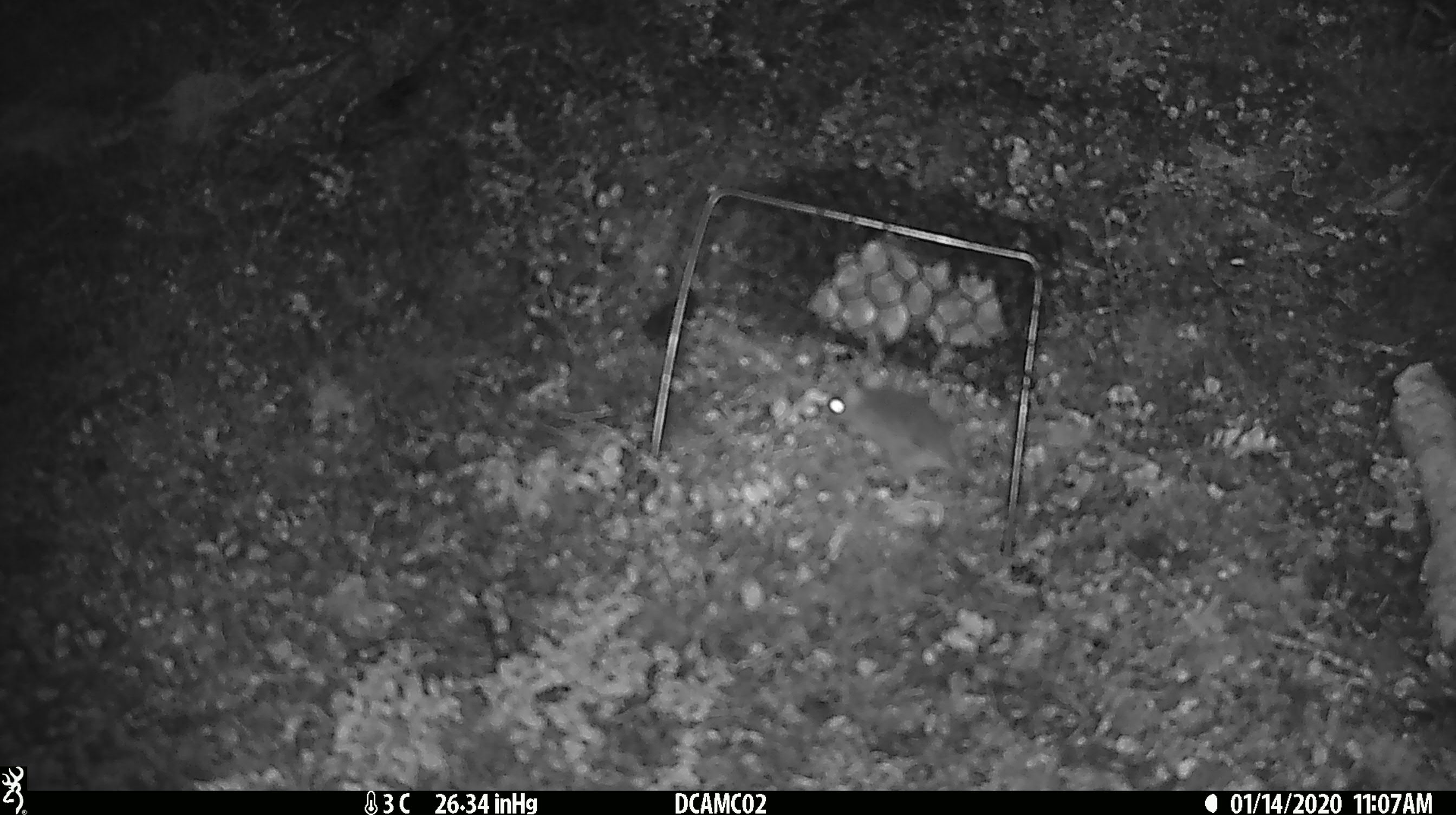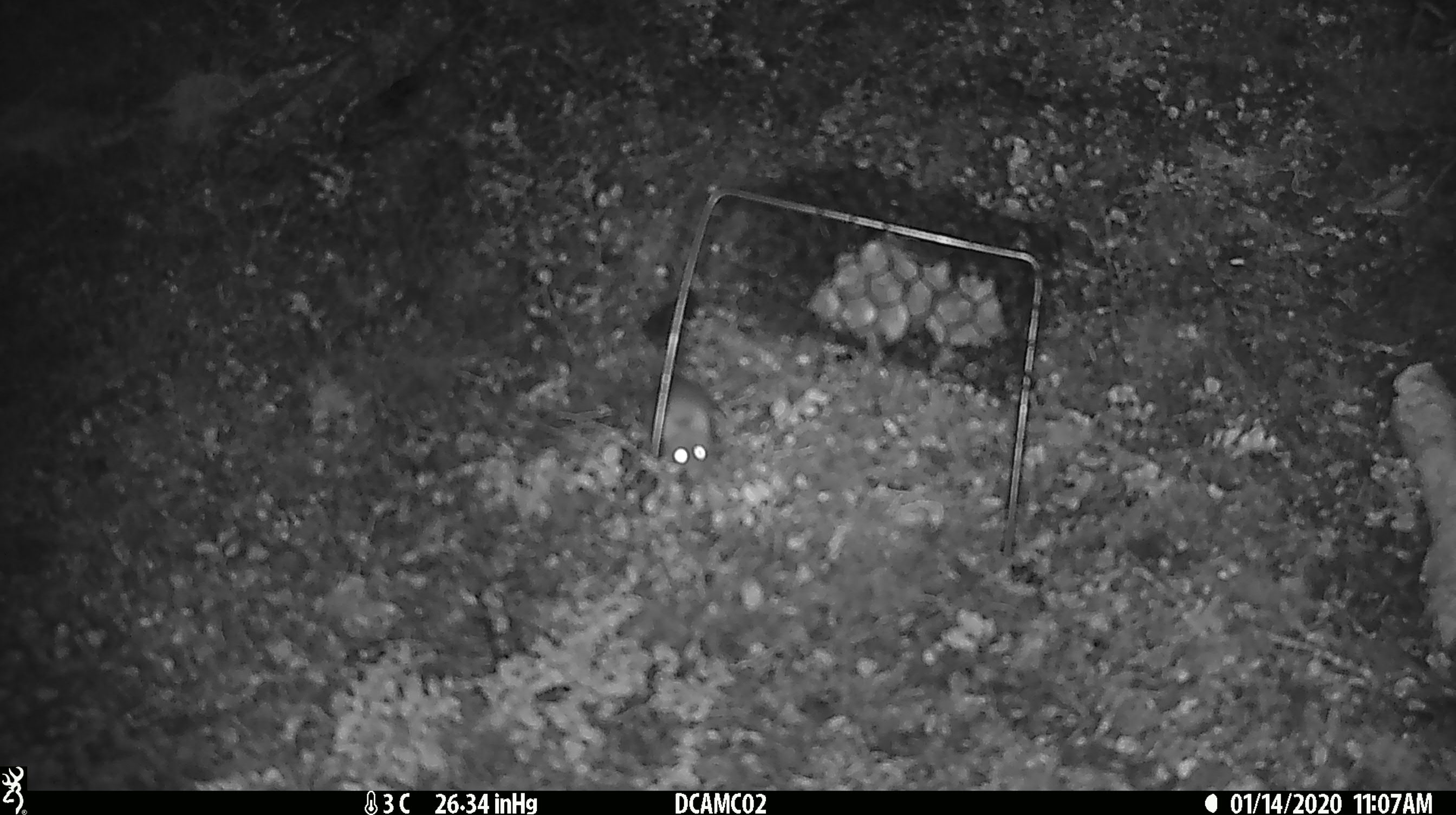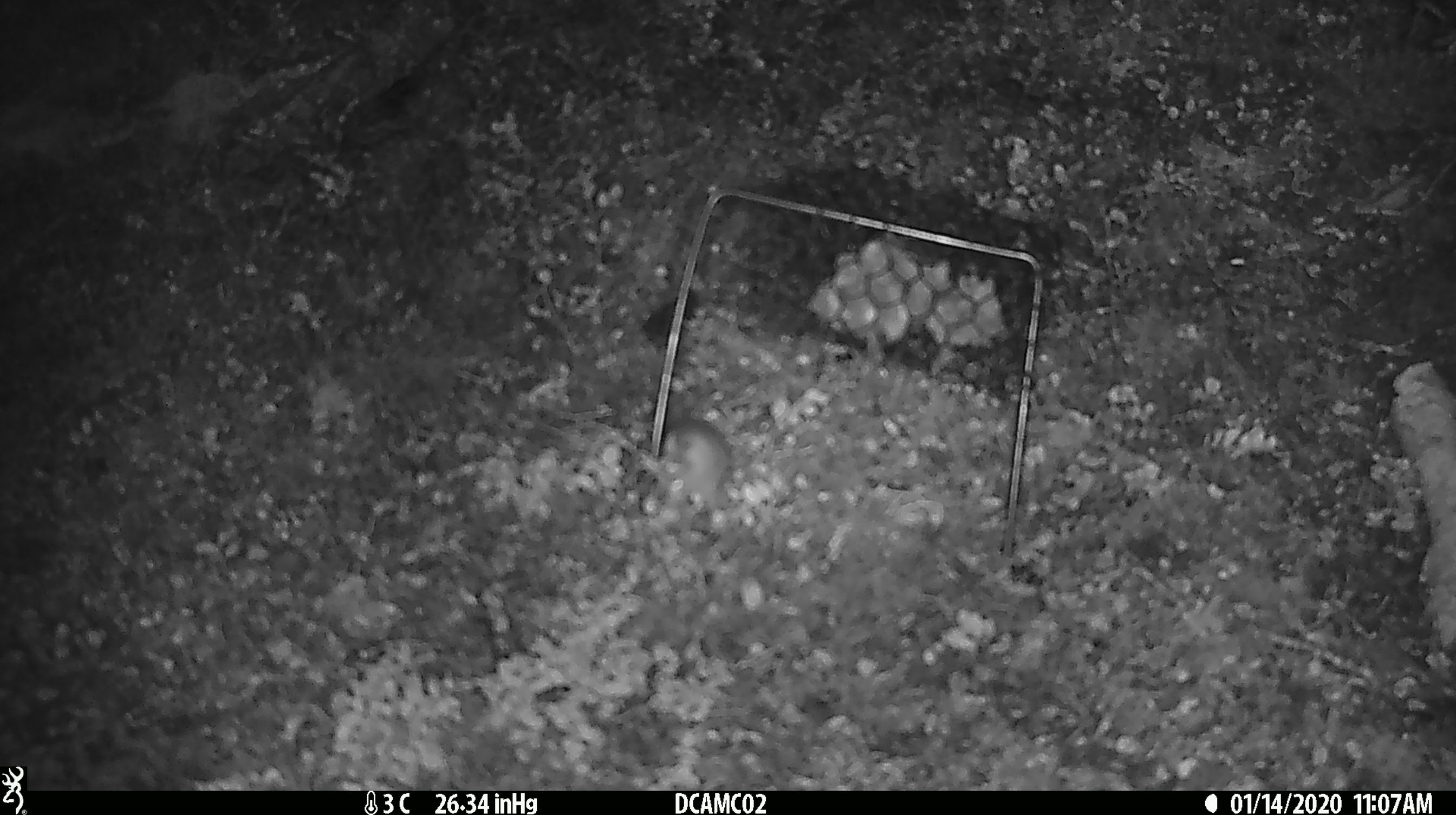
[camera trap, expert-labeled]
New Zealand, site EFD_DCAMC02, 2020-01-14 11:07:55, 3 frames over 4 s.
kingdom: Animalia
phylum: Chordata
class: Mammalia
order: Rodentia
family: Muridae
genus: Mus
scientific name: Mus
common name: mouse